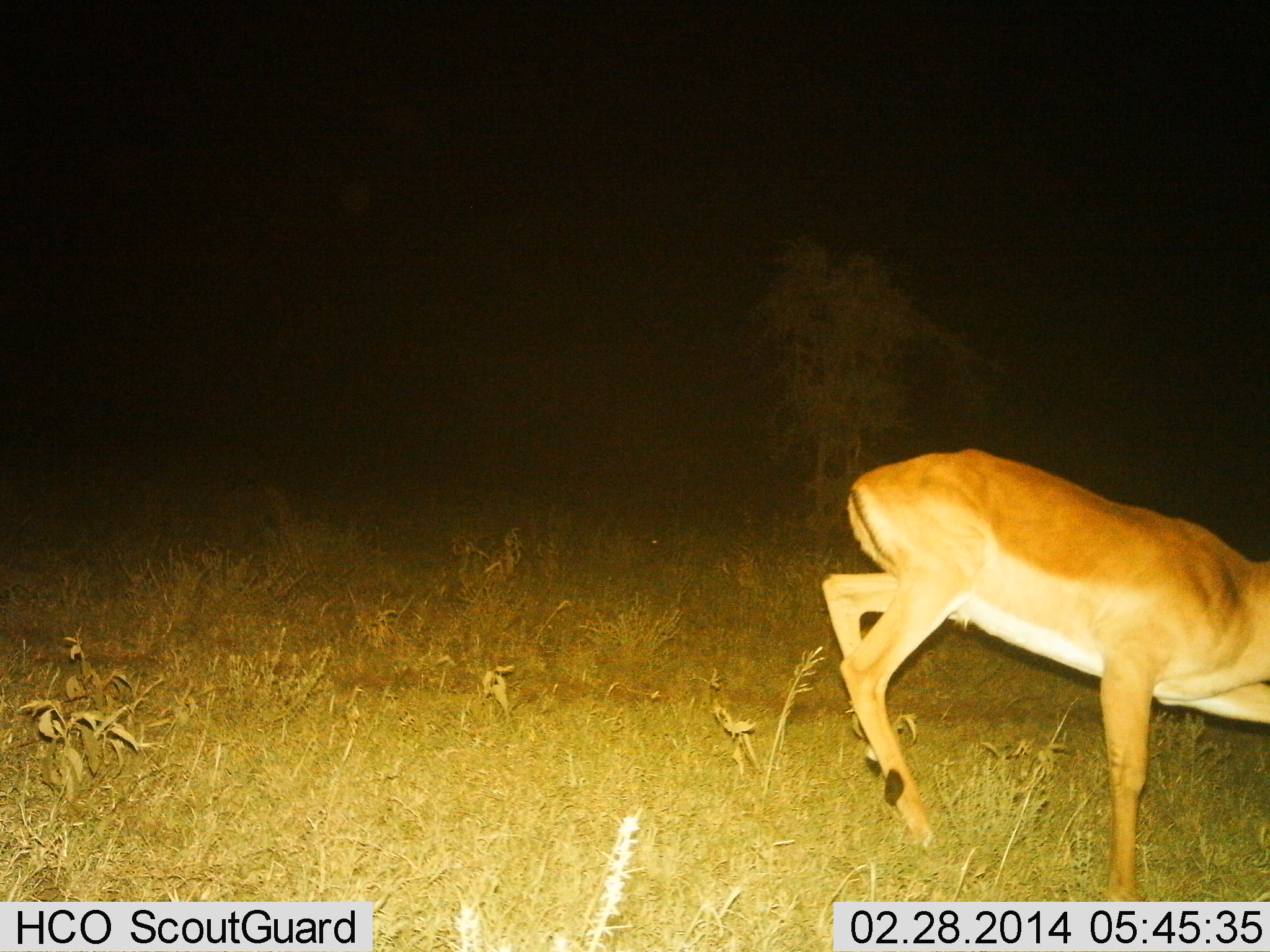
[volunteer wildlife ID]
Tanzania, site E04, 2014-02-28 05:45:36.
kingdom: Animalia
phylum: Chordata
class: Mammalia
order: Artiodactyla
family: Bovidae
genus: Aepyceros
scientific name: Aepyceros melampus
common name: impala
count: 1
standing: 10%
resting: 0%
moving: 90%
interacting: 0%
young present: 0%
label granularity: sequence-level